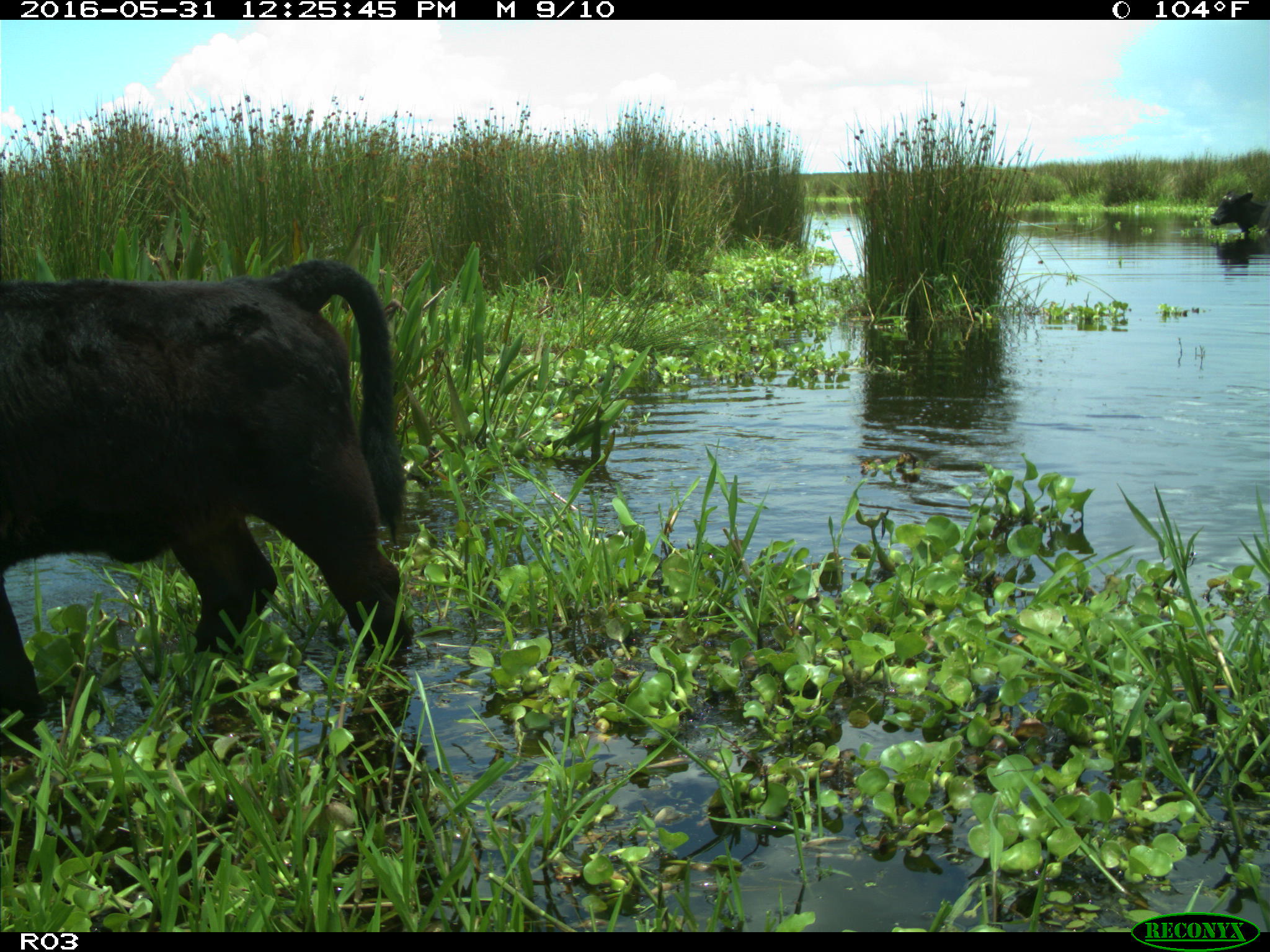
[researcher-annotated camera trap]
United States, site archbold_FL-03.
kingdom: Animalia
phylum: Chordata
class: Mammalia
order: Artiodactyla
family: Bovidae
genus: Bos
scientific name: Bos taurus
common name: domestic cow